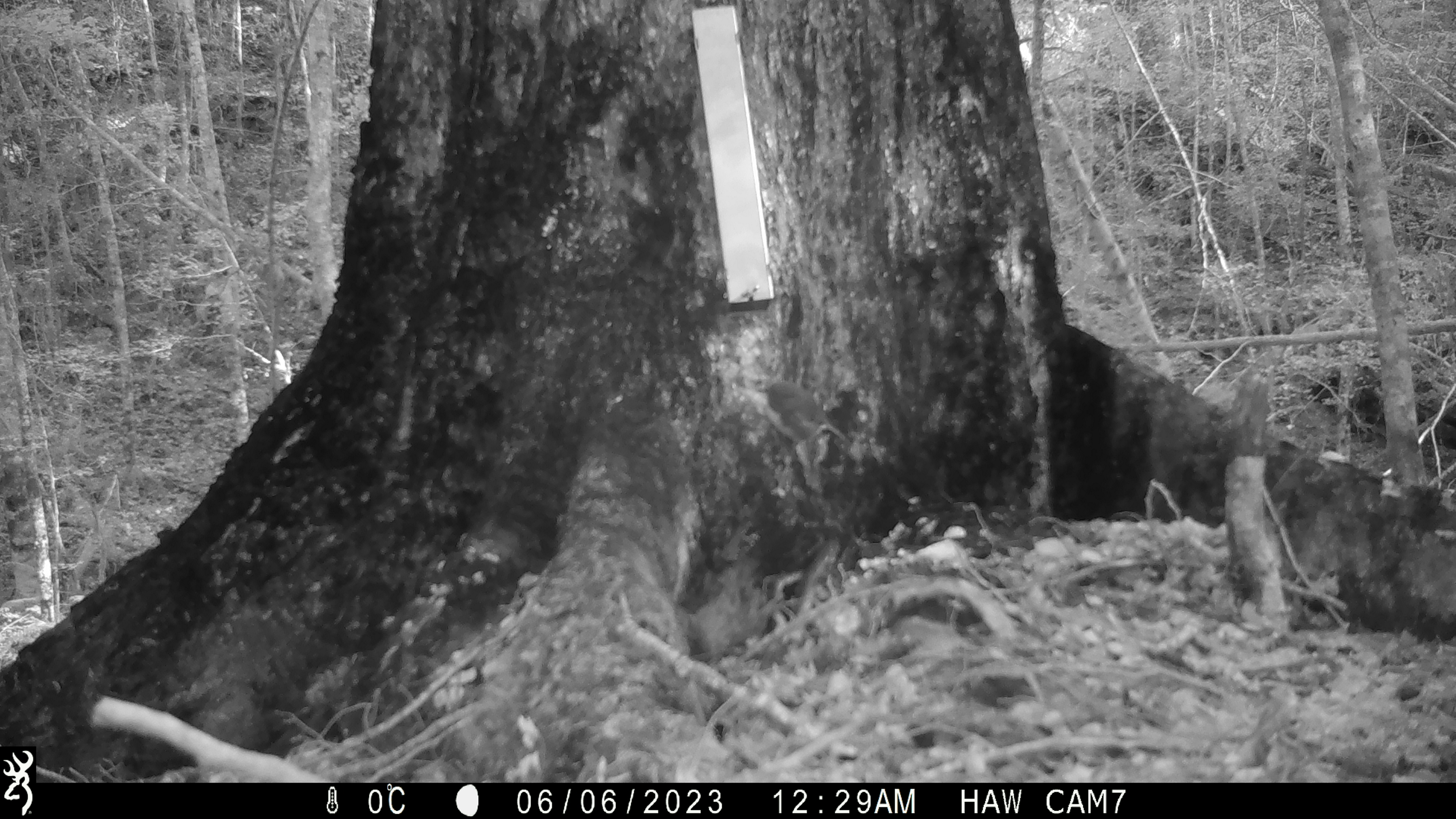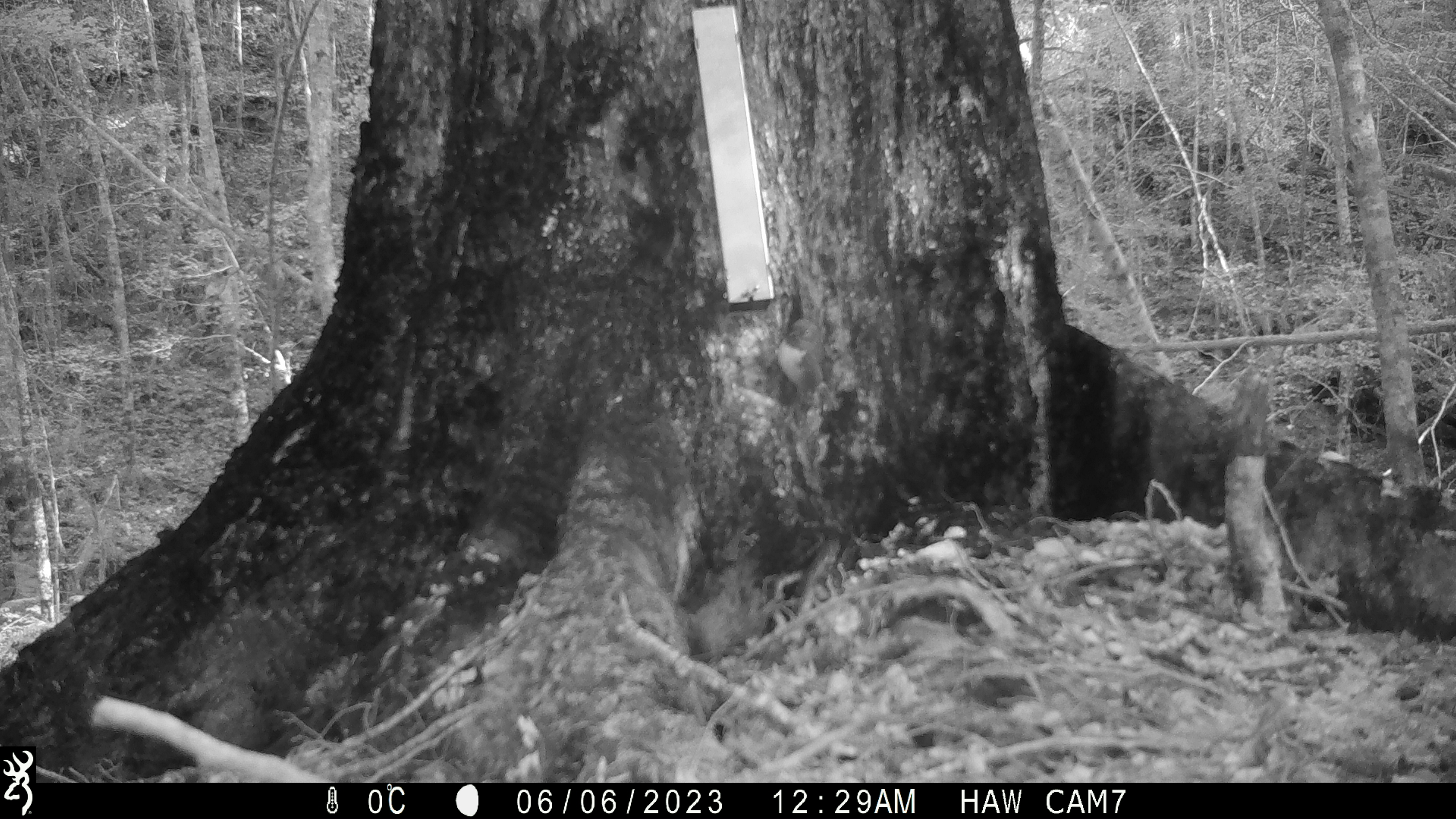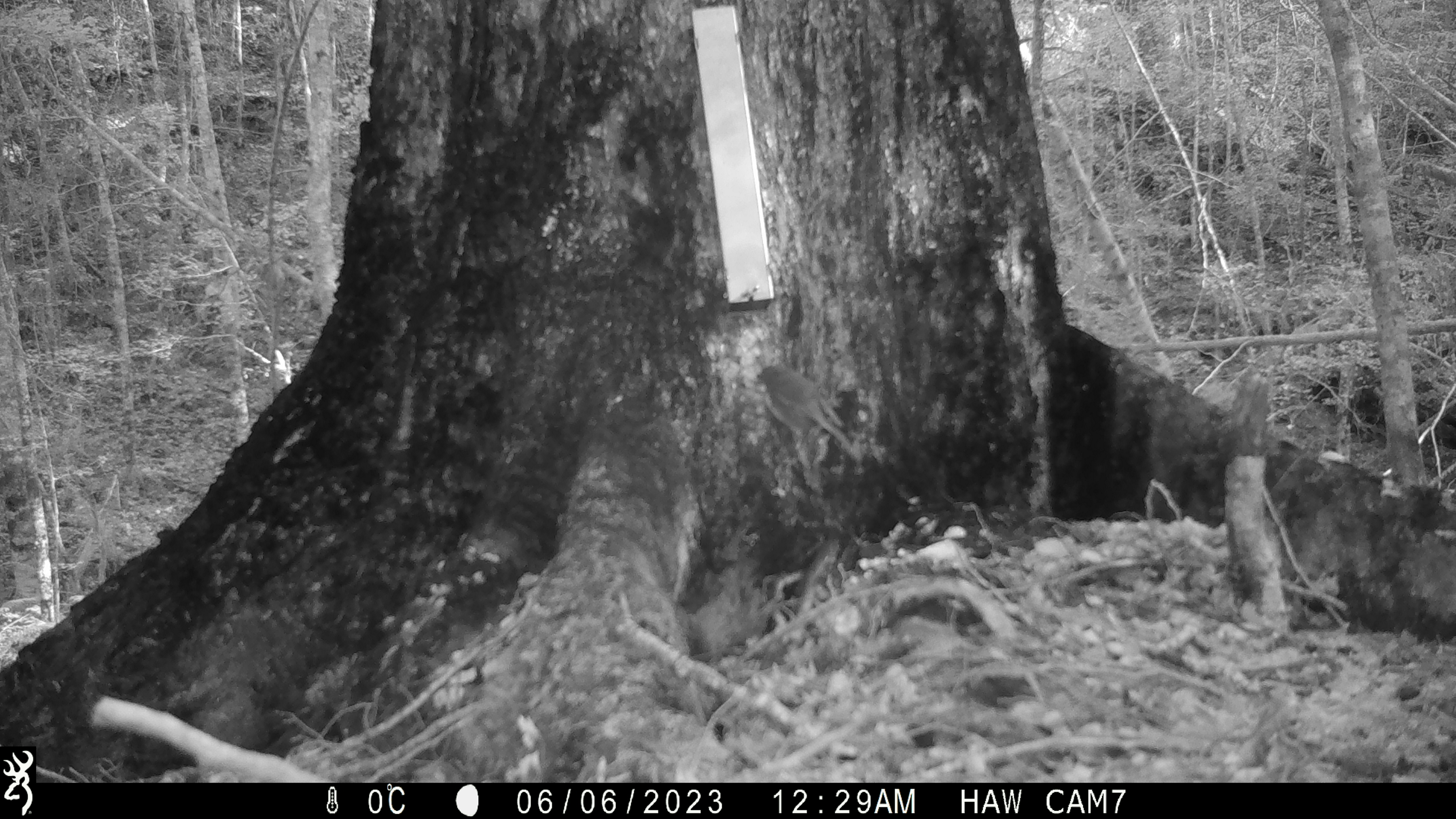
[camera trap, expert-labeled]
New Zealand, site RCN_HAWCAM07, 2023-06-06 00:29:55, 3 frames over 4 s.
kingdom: Animalia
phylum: Chordata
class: Aves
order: Passeriformes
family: Petroicidae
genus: Petroica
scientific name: Petroica australis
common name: new zealand robin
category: robin